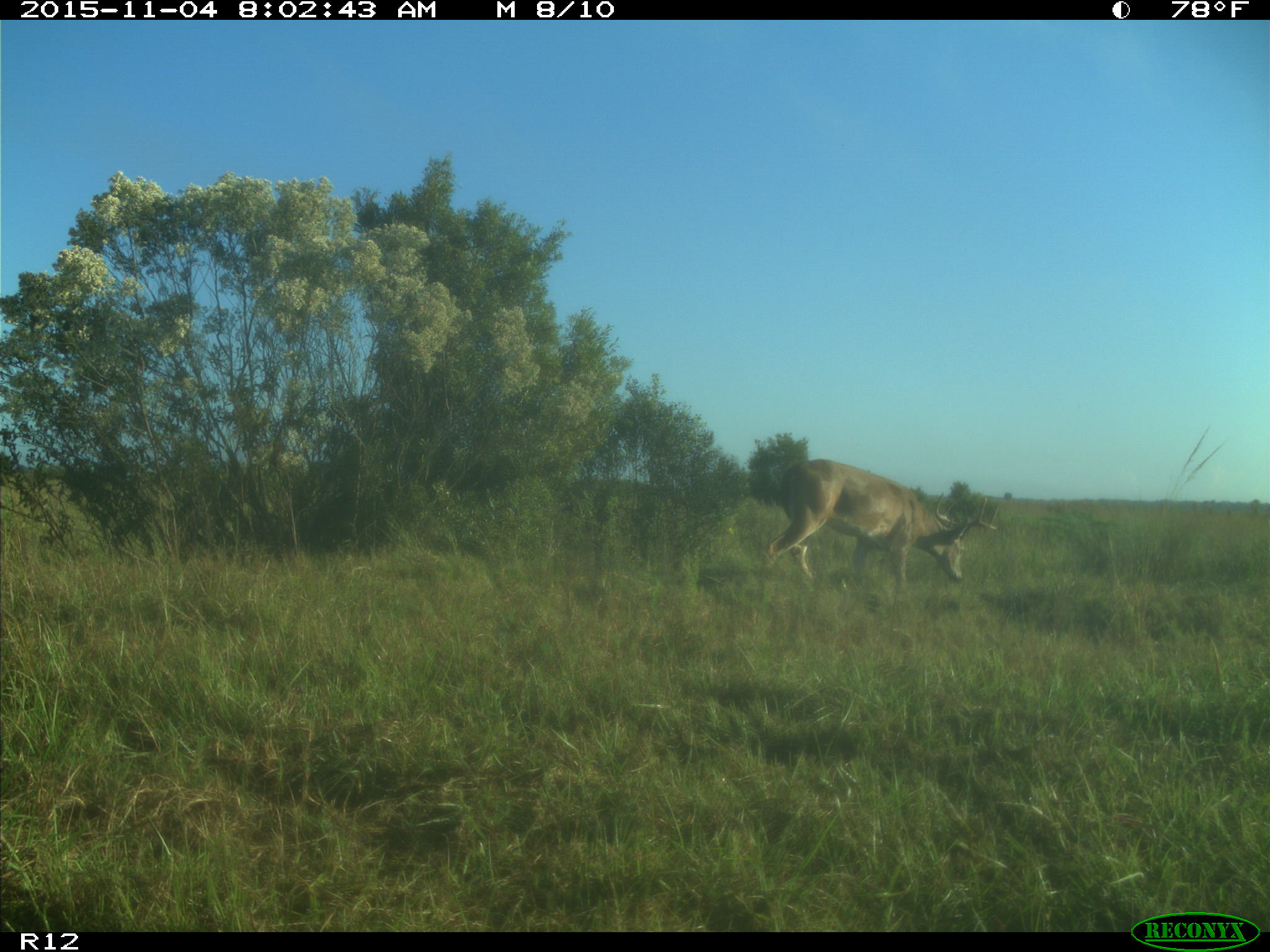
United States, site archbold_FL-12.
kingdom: Animalia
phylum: Chordata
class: Mammalia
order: Artiodactyla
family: Cervidae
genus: Odocoileus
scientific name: Odocoileus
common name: deer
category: unidentified deer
Unidentified deer (deer) (Odocoileus).